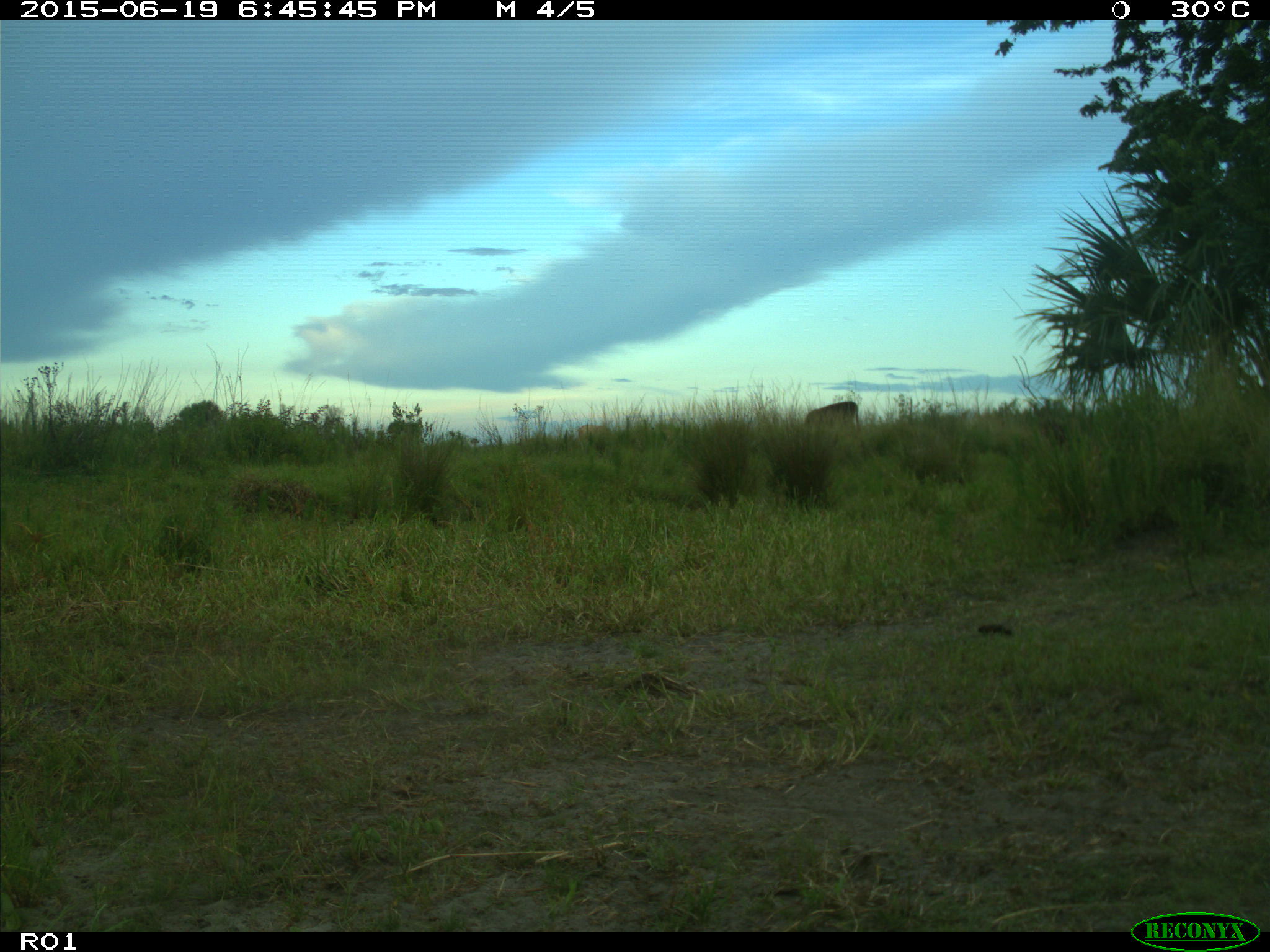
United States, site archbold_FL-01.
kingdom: Animalia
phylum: Chordata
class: Mammalia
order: Artiodactyla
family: Bovidae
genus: Bos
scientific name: Bos taurus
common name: domestic cow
Bos taurus (domestic cow).